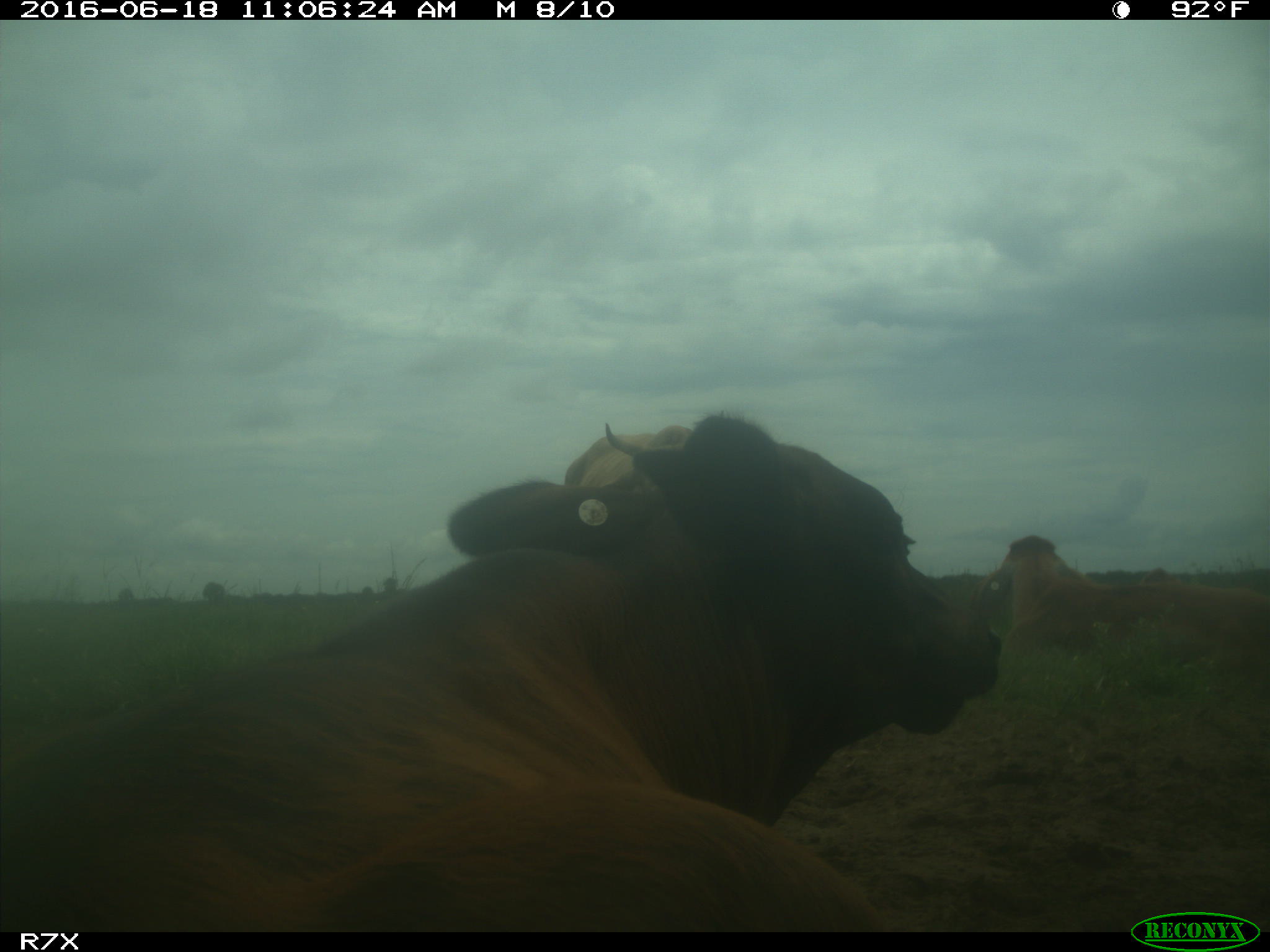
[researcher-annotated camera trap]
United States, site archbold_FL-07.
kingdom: Animalia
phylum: Chordata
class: Mammalia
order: Artiodactyla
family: Bovidae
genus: Bos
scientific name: Bos taurus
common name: domestic cow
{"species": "Bos taurus (domestic cow)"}